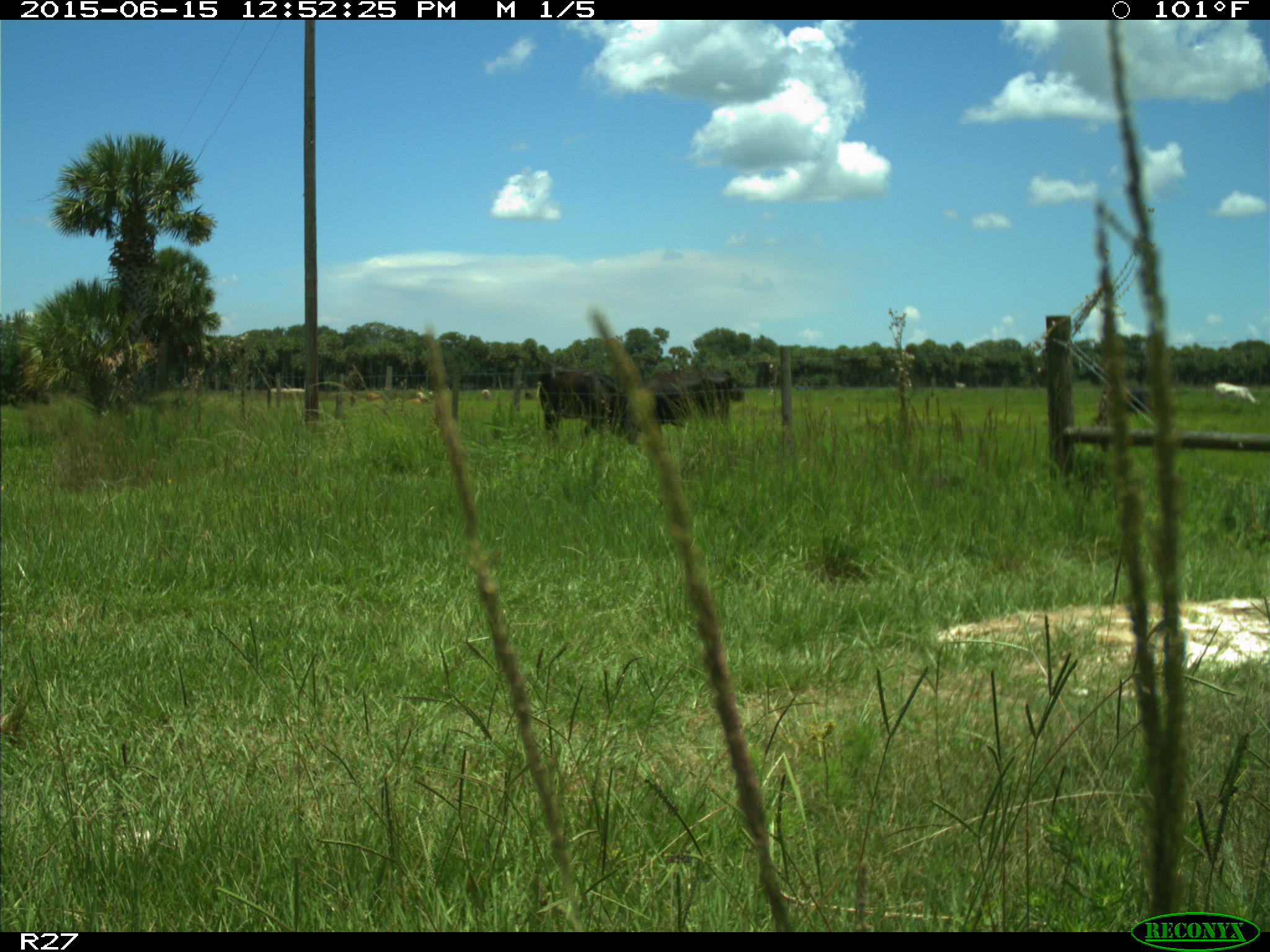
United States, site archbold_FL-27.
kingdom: Animalia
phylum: Chordata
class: Mammalia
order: Artiodactyla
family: Bovidae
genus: Bos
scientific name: Bos taurus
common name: domestic cow